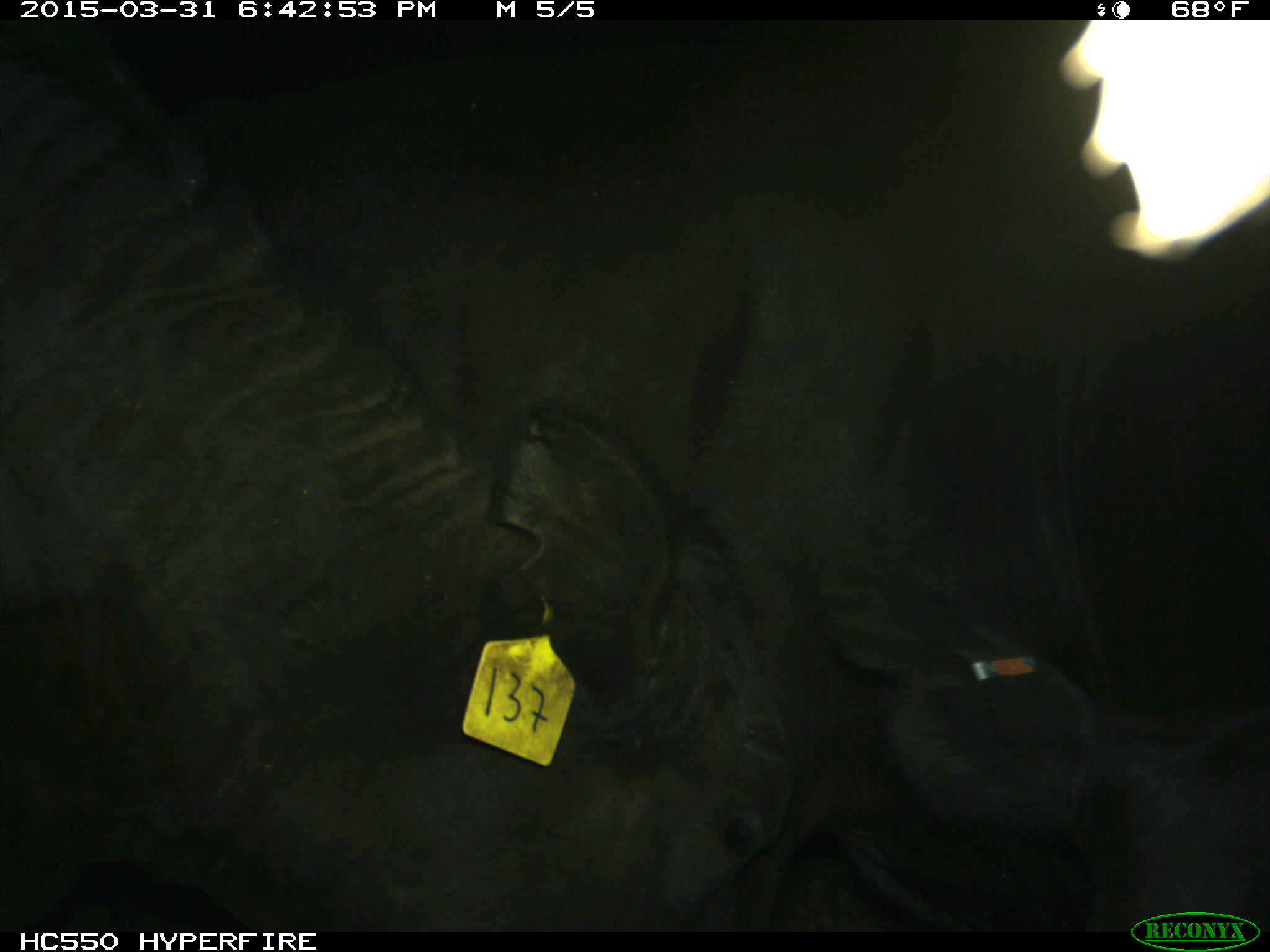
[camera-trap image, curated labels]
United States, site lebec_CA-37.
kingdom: Animalia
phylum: Chordata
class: Mammalia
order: Artiodactyla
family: Bovidae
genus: Bos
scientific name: Bos taurus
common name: domestic cow